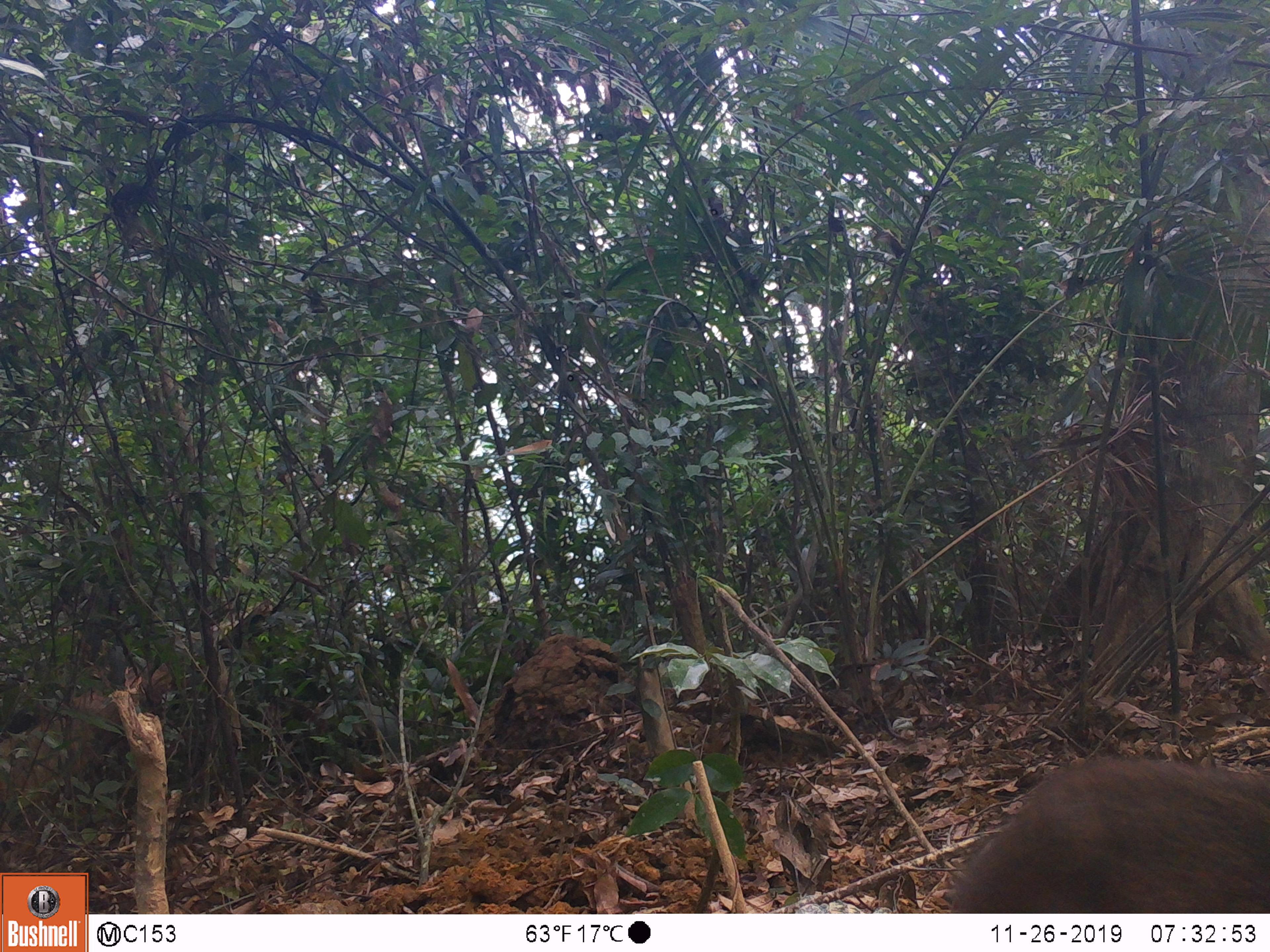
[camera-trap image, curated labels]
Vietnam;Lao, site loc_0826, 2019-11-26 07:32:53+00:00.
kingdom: Animalia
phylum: Chordata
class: Mammalia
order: Artiodactyla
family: Suidae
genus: Sus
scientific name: Sus scrofa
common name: eurasian wild pig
Eurasian wild pig (Sus scrofa). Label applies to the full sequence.